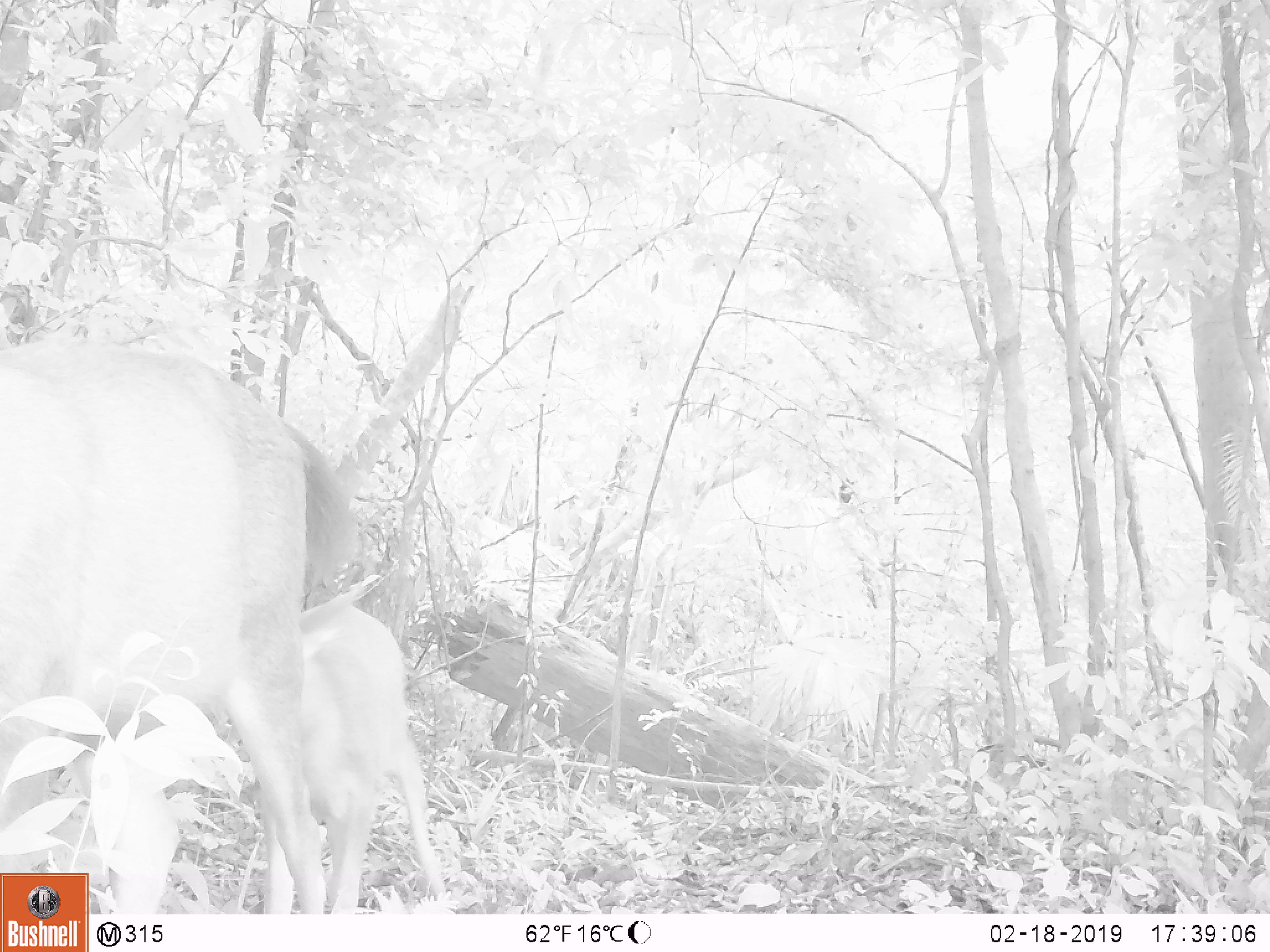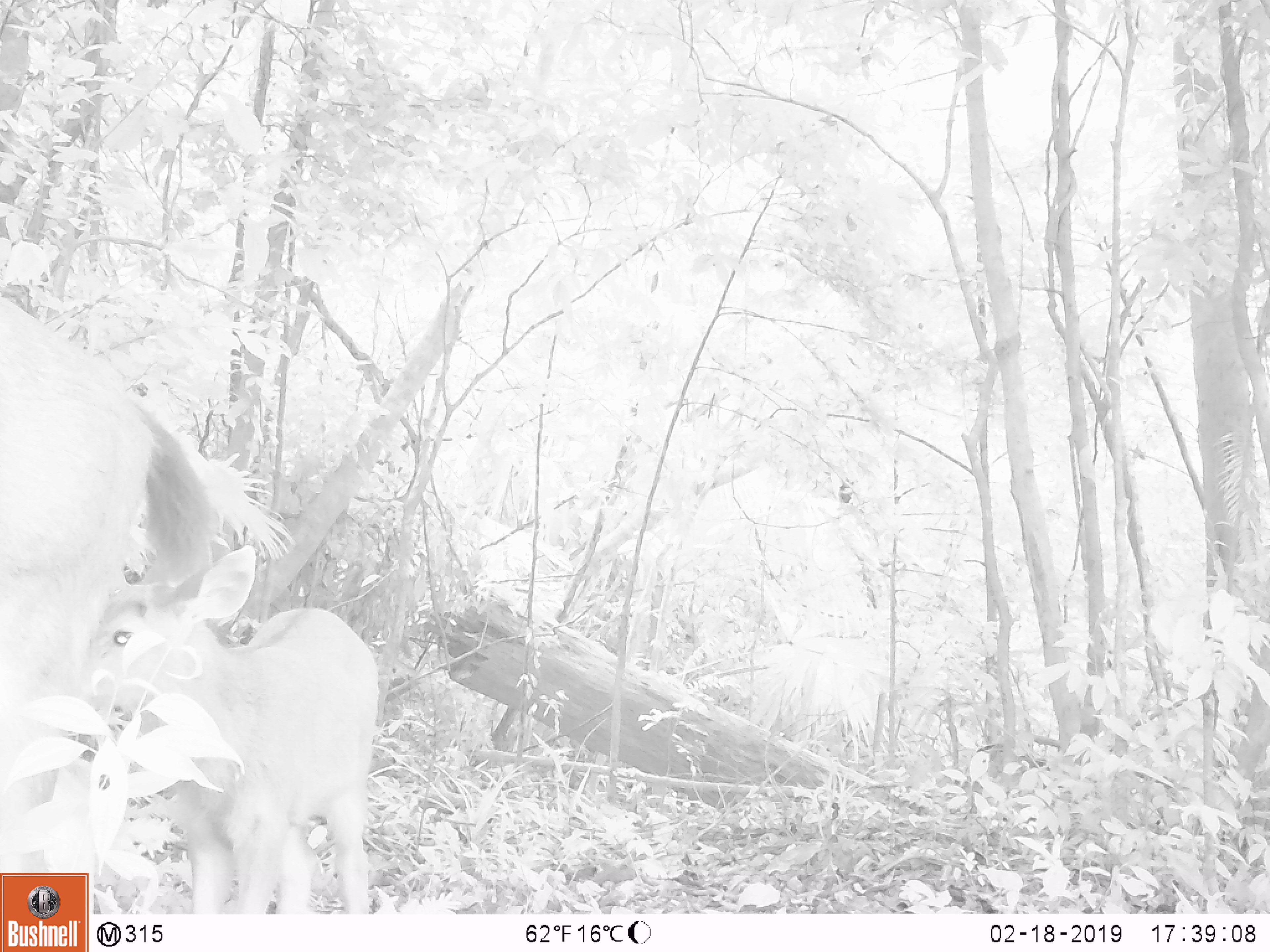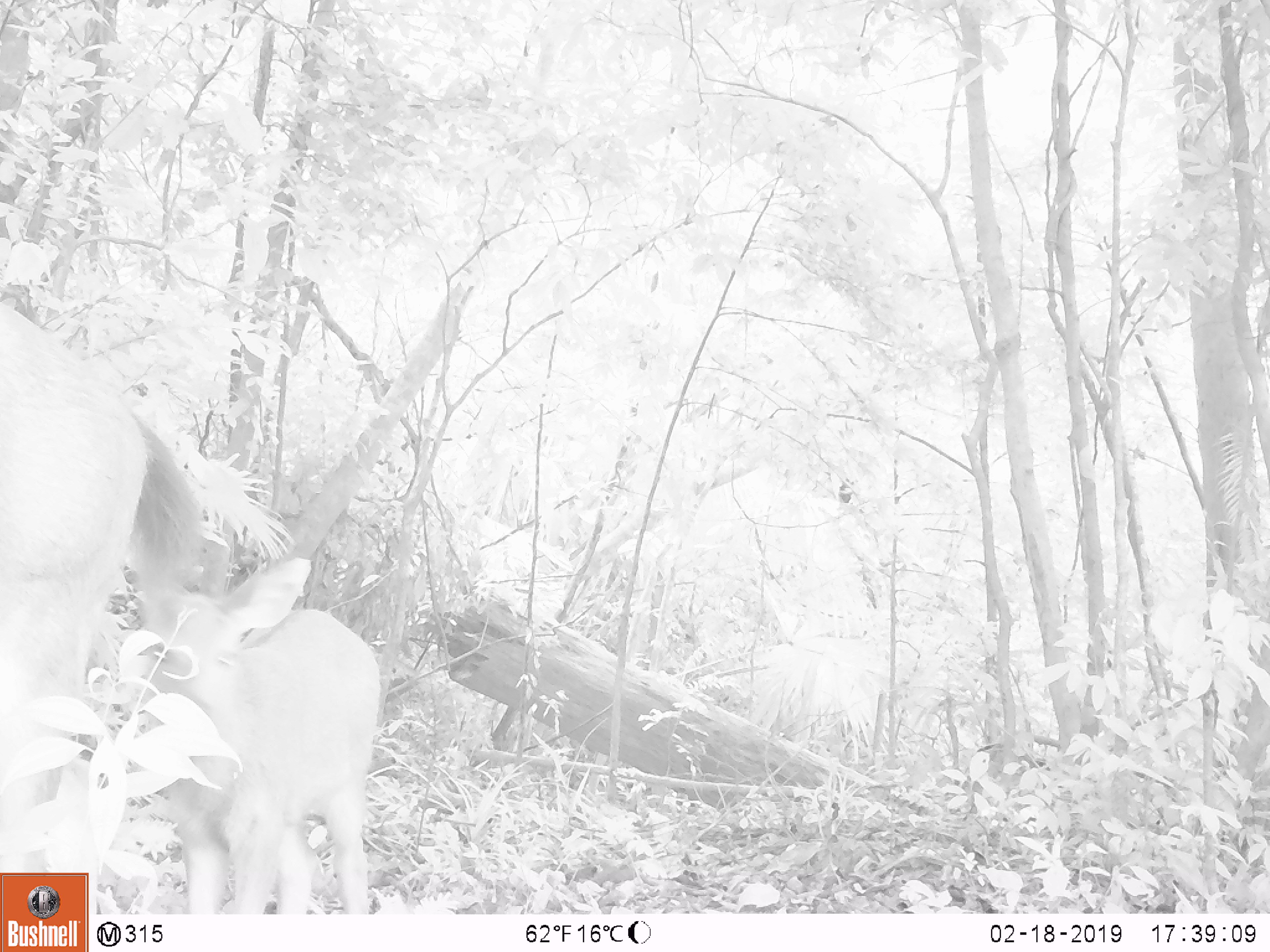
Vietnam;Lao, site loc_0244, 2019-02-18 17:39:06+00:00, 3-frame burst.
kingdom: Animalia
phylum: Chordata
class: Mammalia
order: Artiodactyla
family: Cervidae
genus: Rusa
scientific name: Rusa unicolor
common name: sambar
Sambar (Rusa unicolor). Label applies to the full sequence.